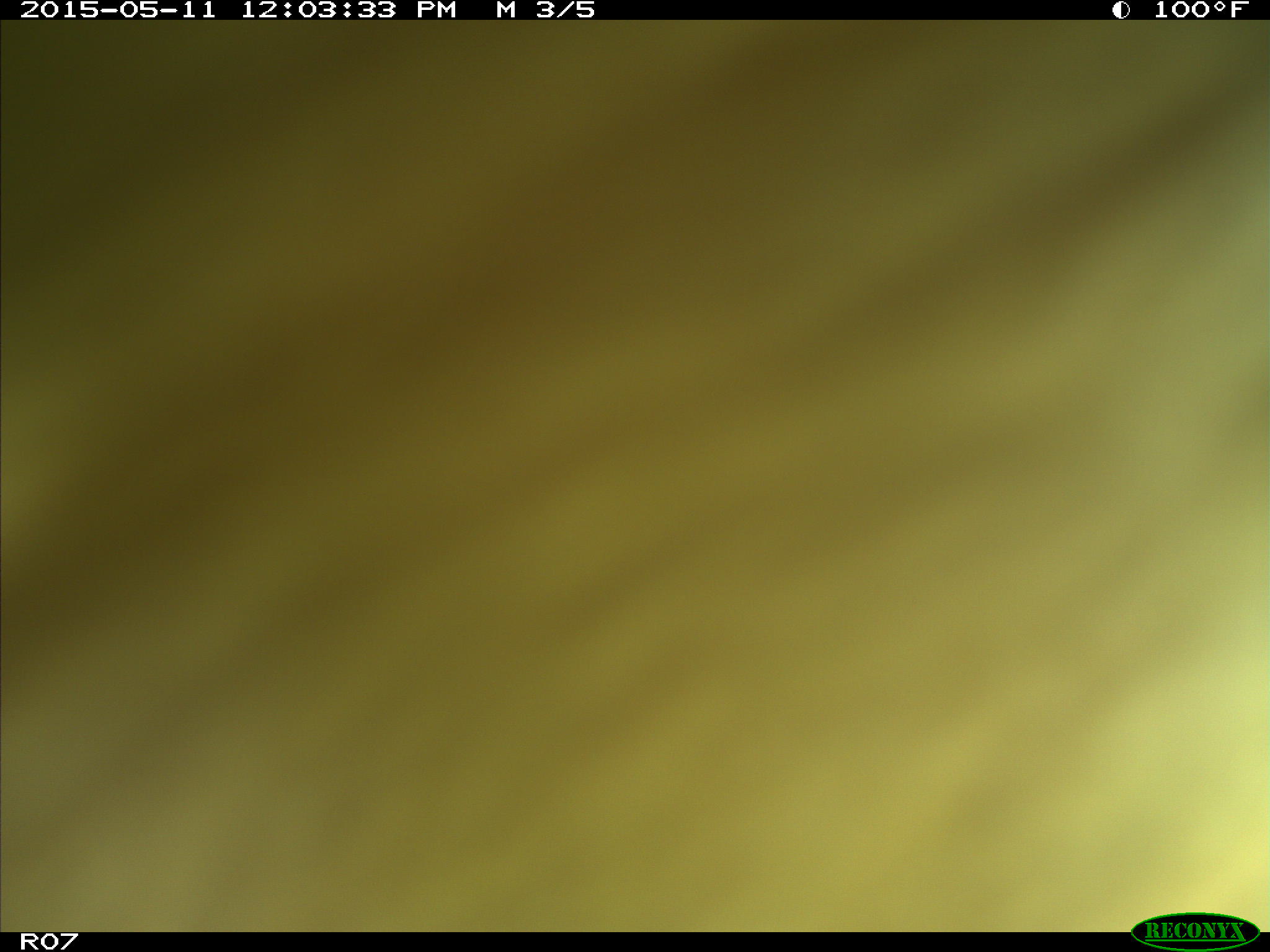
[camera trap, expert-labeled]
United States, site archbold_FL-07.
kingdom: Animalia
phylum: Chordata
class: Mammalia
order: Artiodactyla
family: Bovidae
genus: Bos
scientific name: Bos taurus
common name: domestic cow